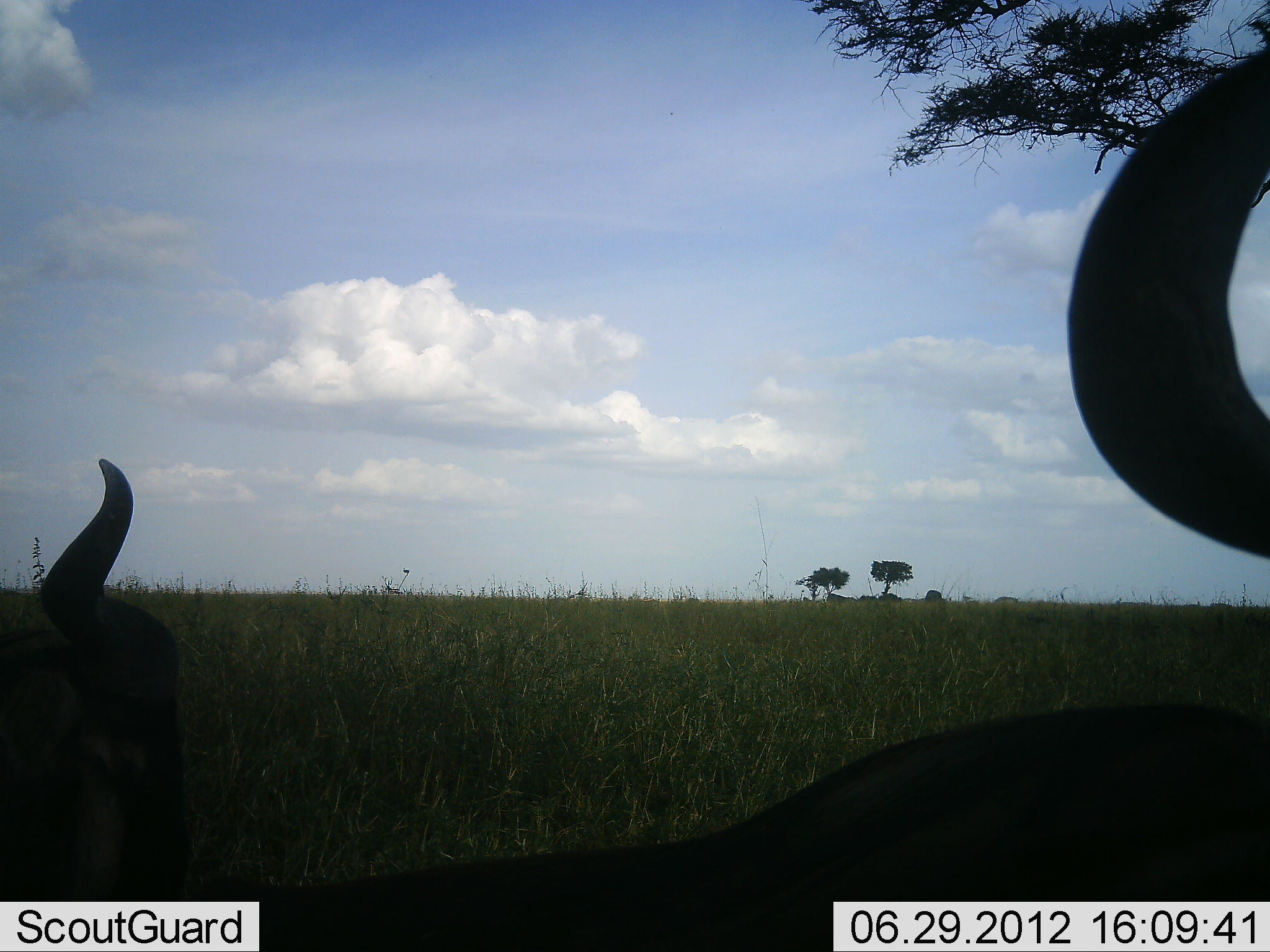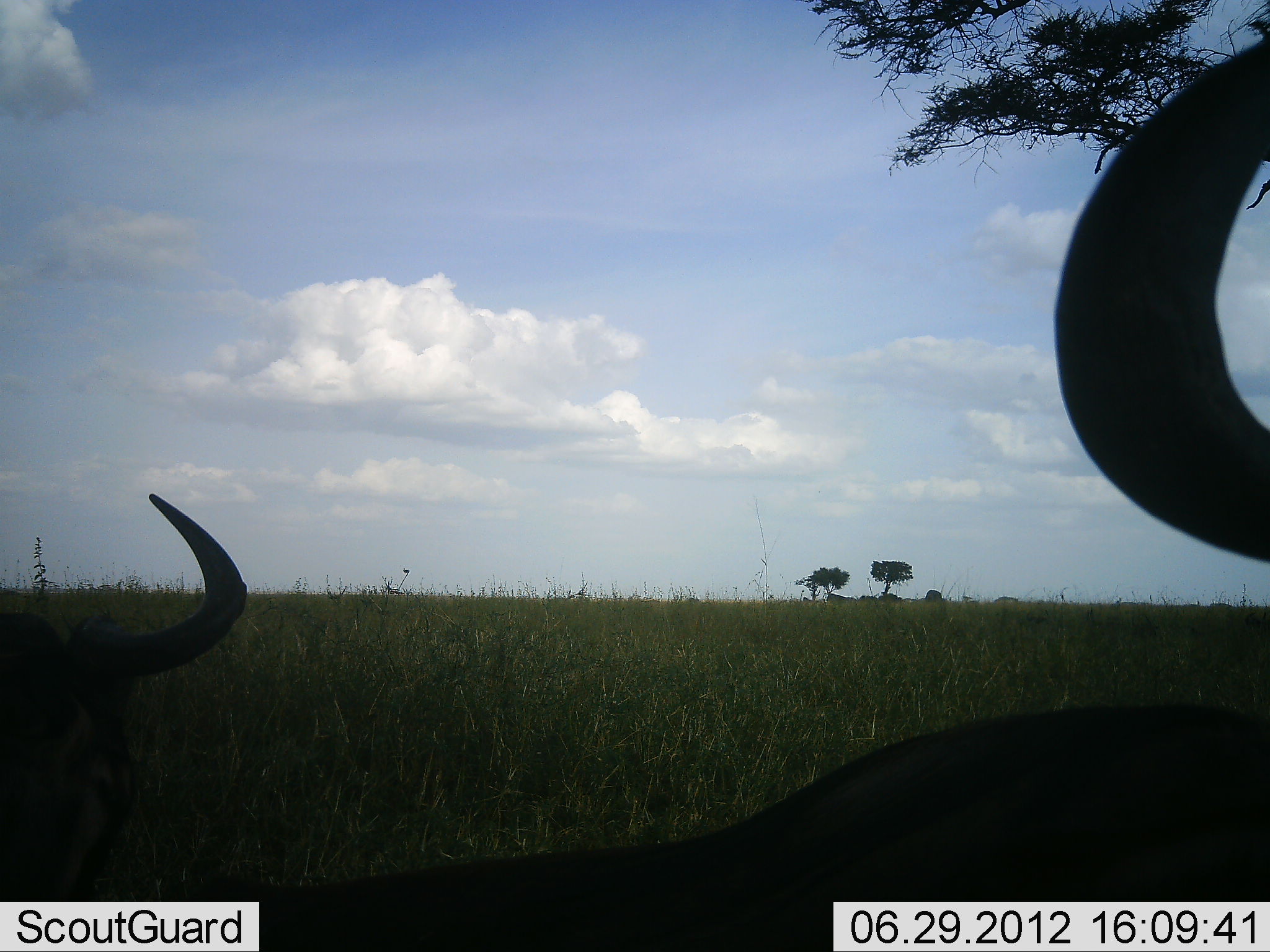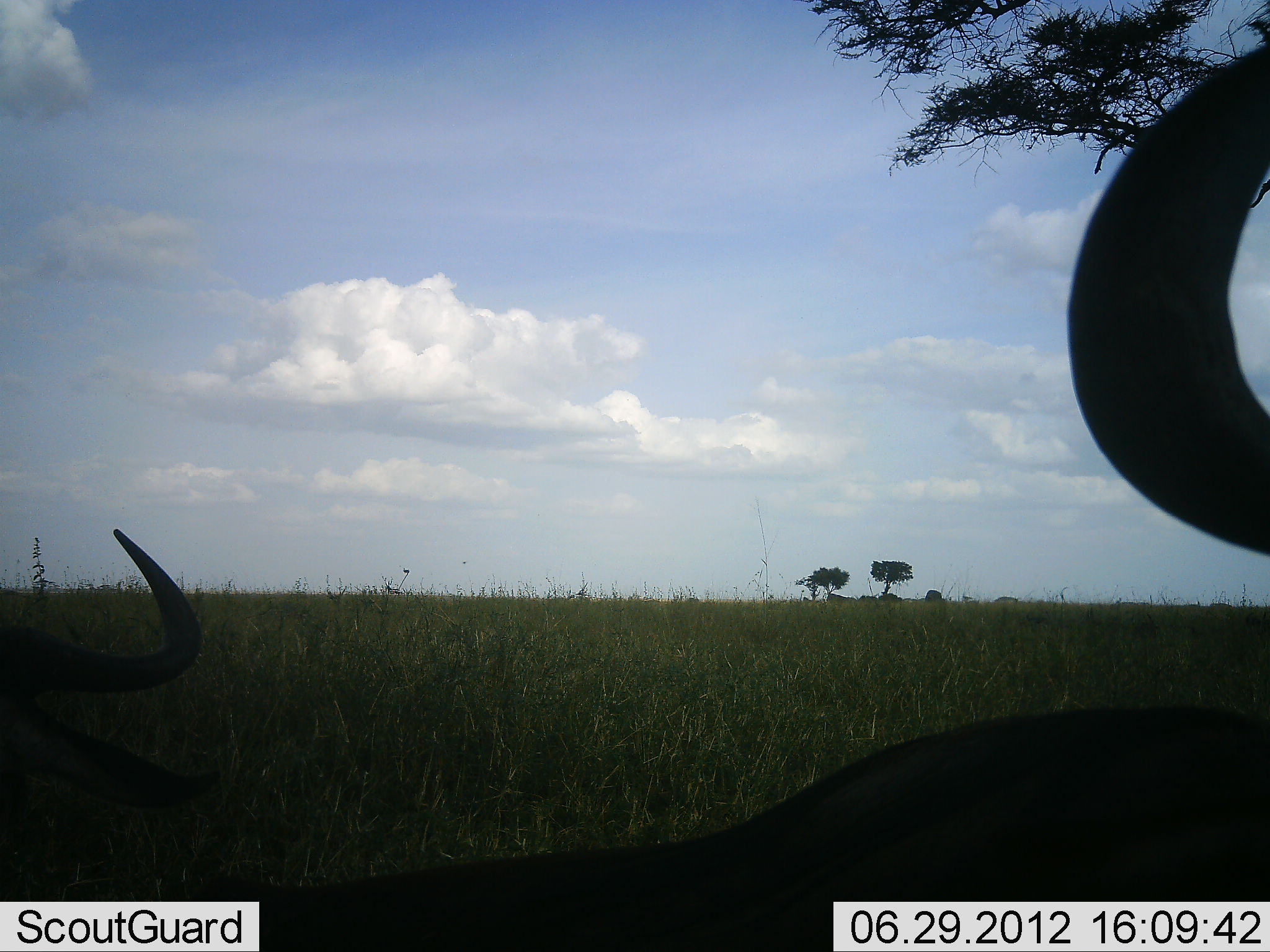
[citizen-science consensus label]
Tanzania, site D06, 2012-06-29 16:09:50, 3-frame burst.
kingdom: Animalia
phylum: Chordata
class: Mammalia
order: Artiodactyla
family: Bovidae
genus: Connochaetes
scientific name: Connochaetes taurinus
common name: blue wildebeest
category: wildebeest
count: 2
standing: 40%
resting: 70%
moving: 0%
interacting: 0%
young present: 0%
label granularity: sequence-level